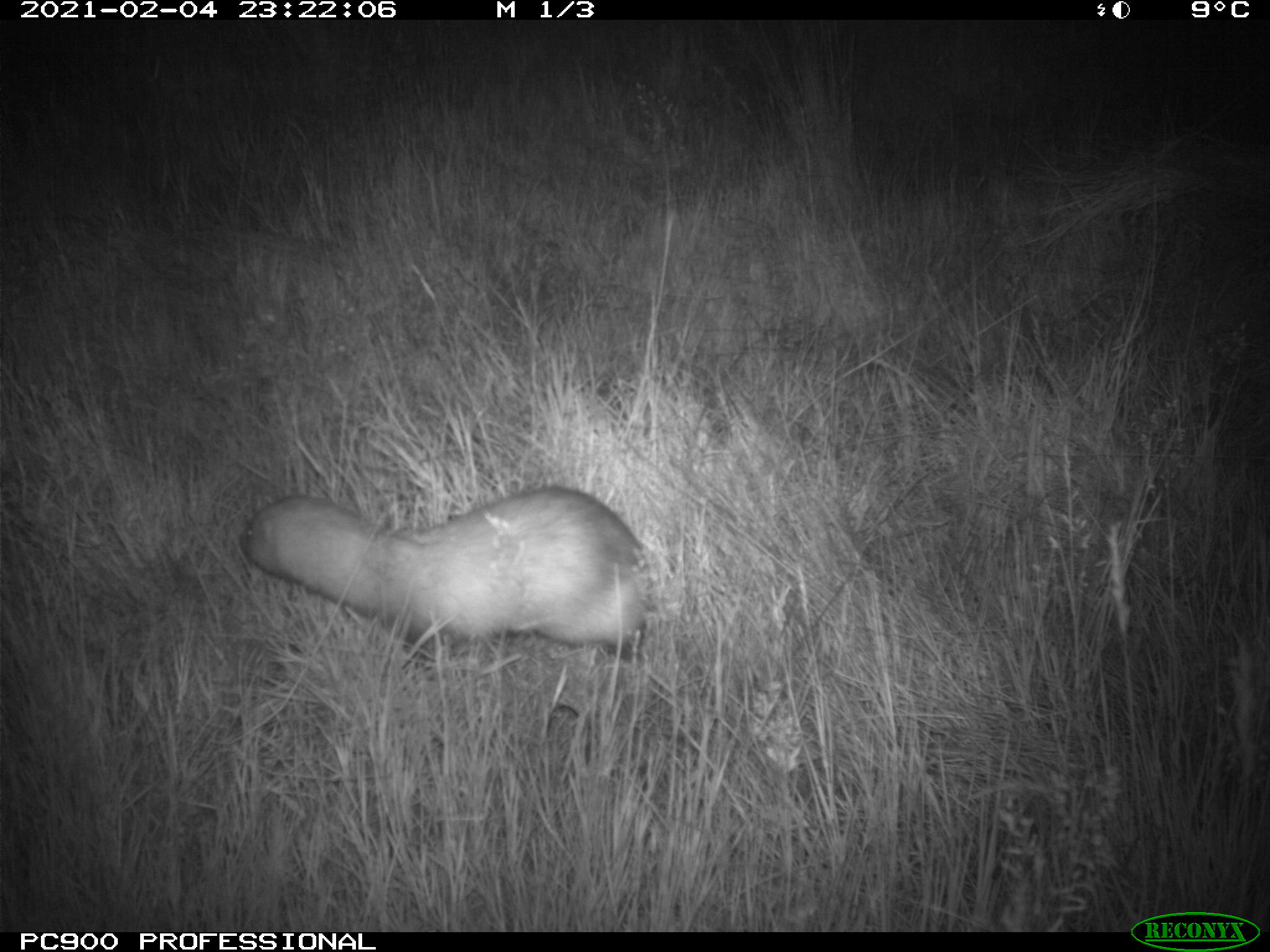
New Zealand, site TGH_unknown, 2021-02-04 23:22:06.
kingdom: Animalia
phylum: Chordata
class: Mammalia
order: Carnivora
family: Mustelidae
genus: Mustela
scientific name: Mustela furo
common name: ferret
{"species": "ferret (Mustela furo)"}